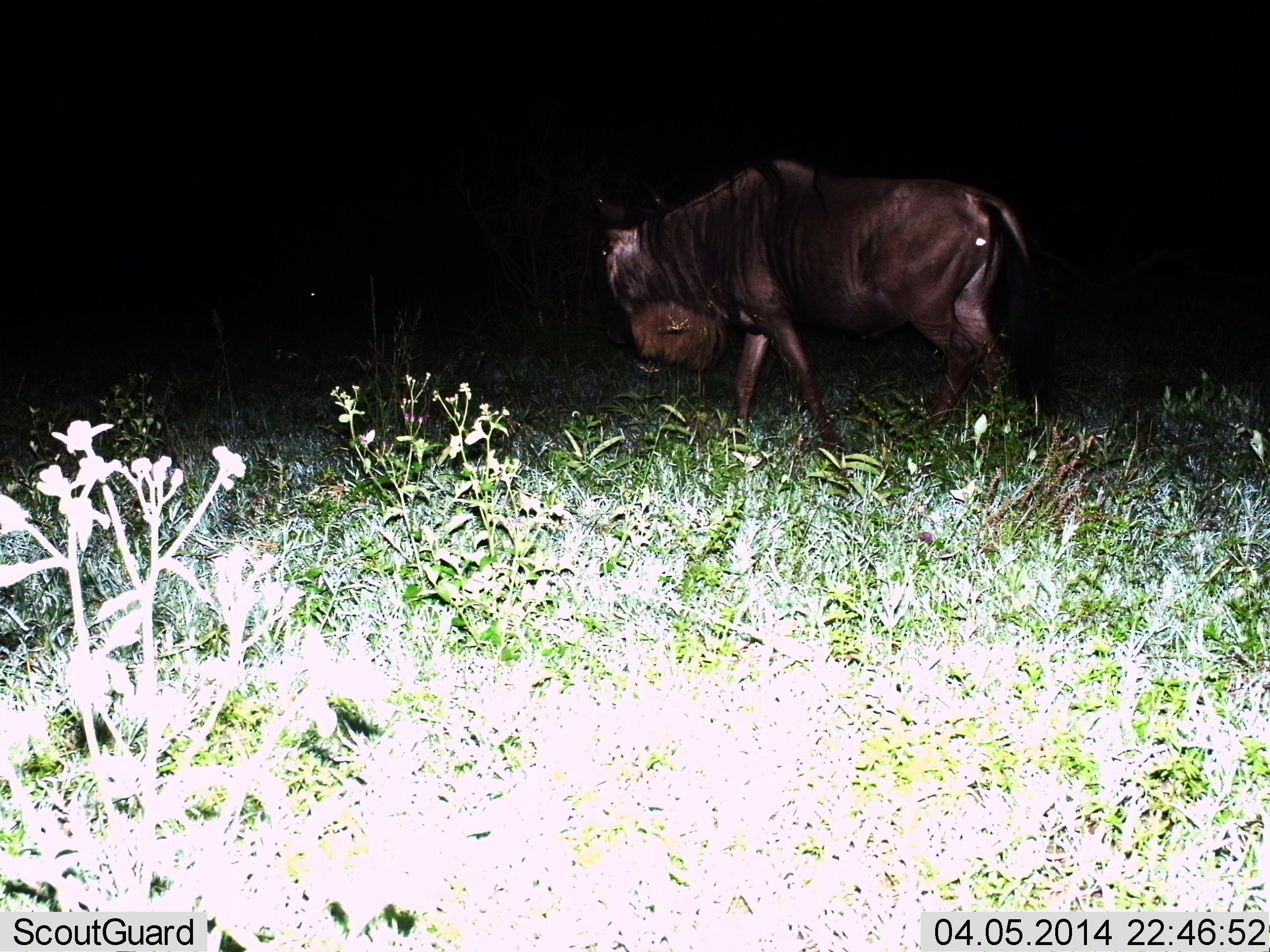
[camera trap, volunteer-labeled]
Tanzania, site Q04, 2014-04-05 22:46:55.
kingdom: Animalia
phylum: Chordata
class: Mammalia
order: Artiodactyla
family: Bovidae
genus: Connochaetes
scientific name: Connochaetes taurinus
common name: blue wildebeest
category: wildebeest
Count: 1.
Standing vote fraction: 20%.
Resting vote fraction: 0%.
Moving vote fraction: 80%.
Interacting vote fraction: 0%.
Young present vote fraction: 0%.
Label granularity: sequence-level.